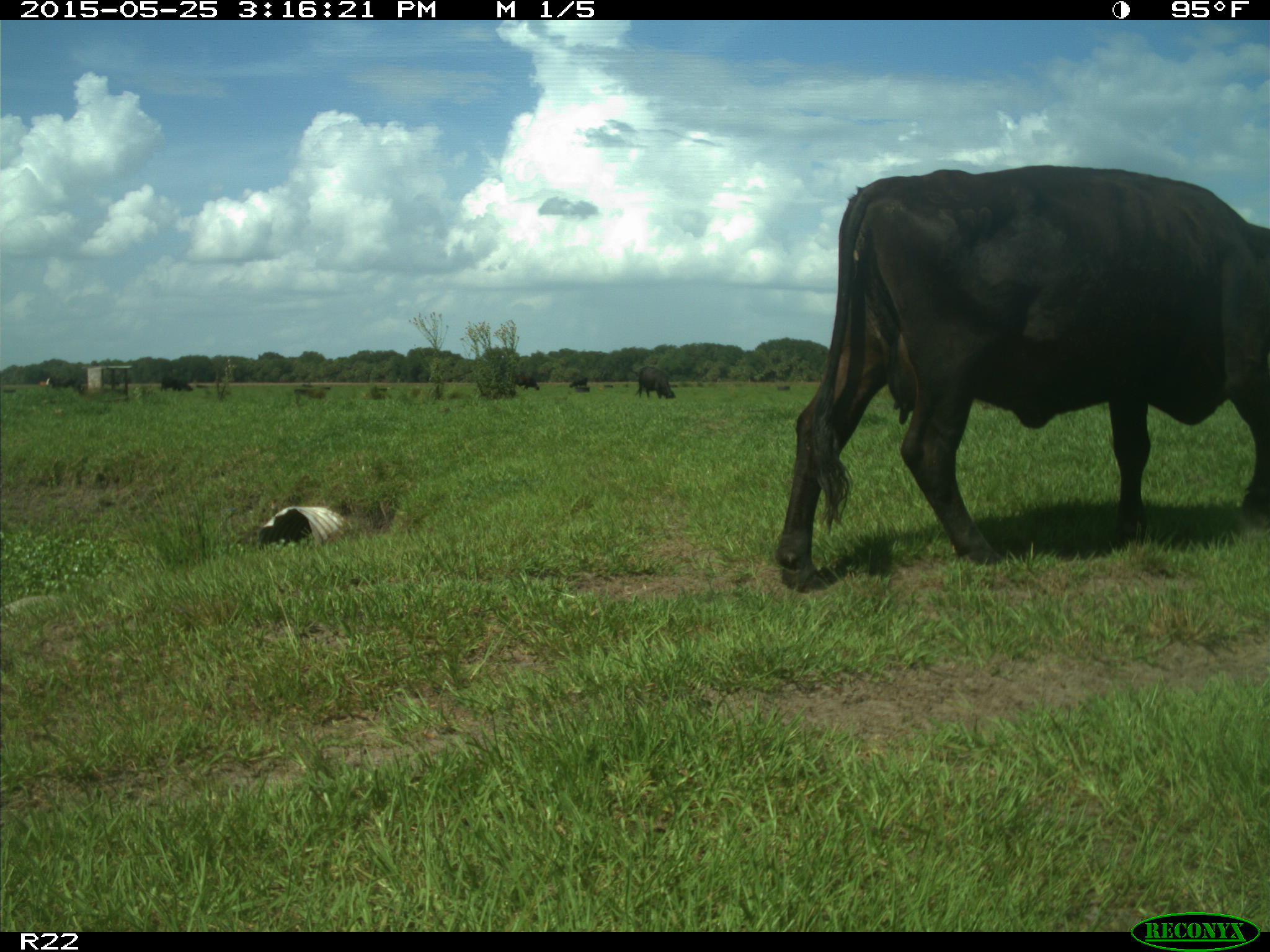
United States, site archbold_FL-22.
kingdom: Animalia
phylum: Chordata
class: Mammalia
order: Artiodactyla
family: Bovidae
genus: Bos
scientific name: Bos taurus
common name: domestic cow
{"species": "Bos taurus (domestic cow)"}